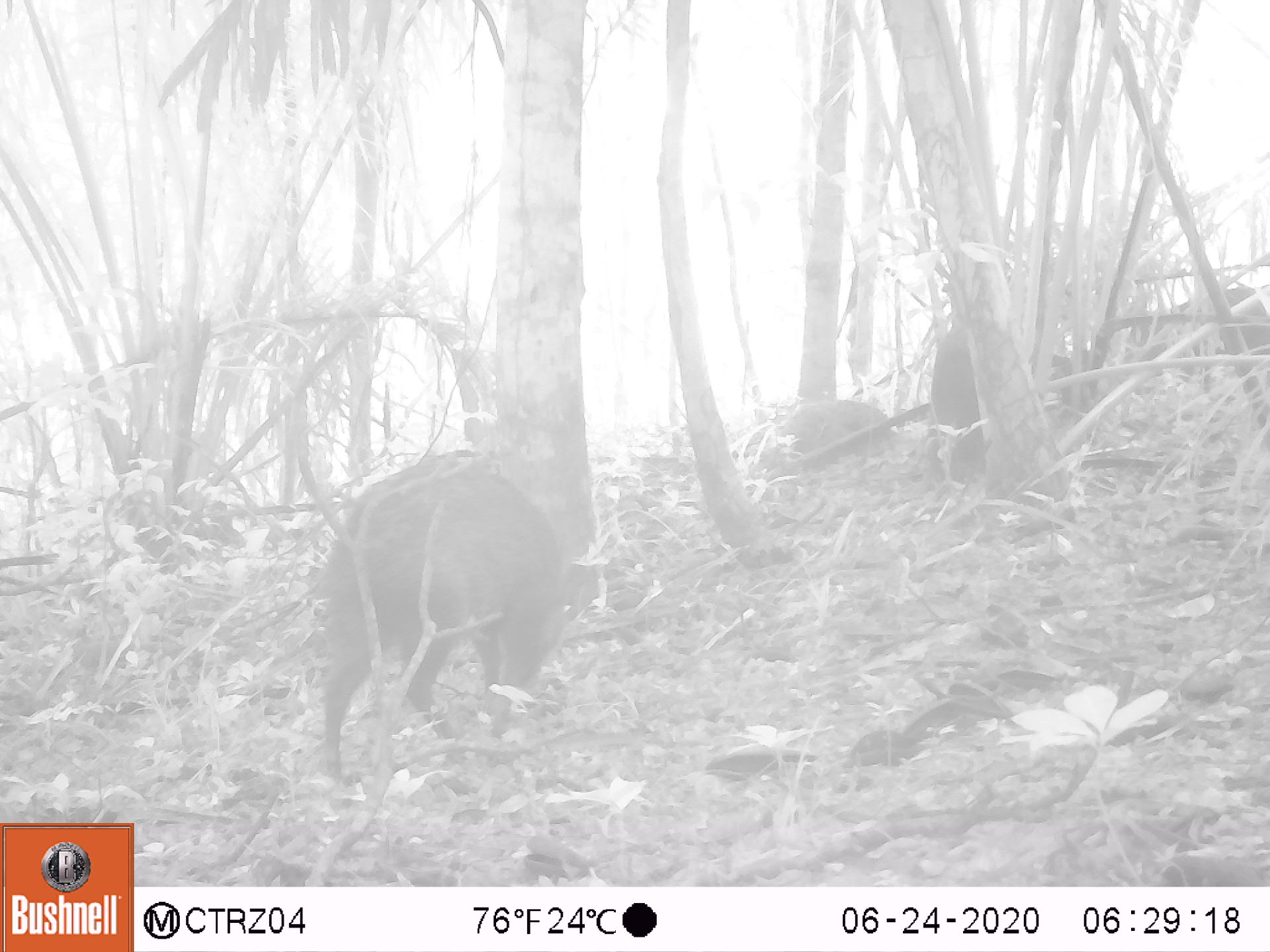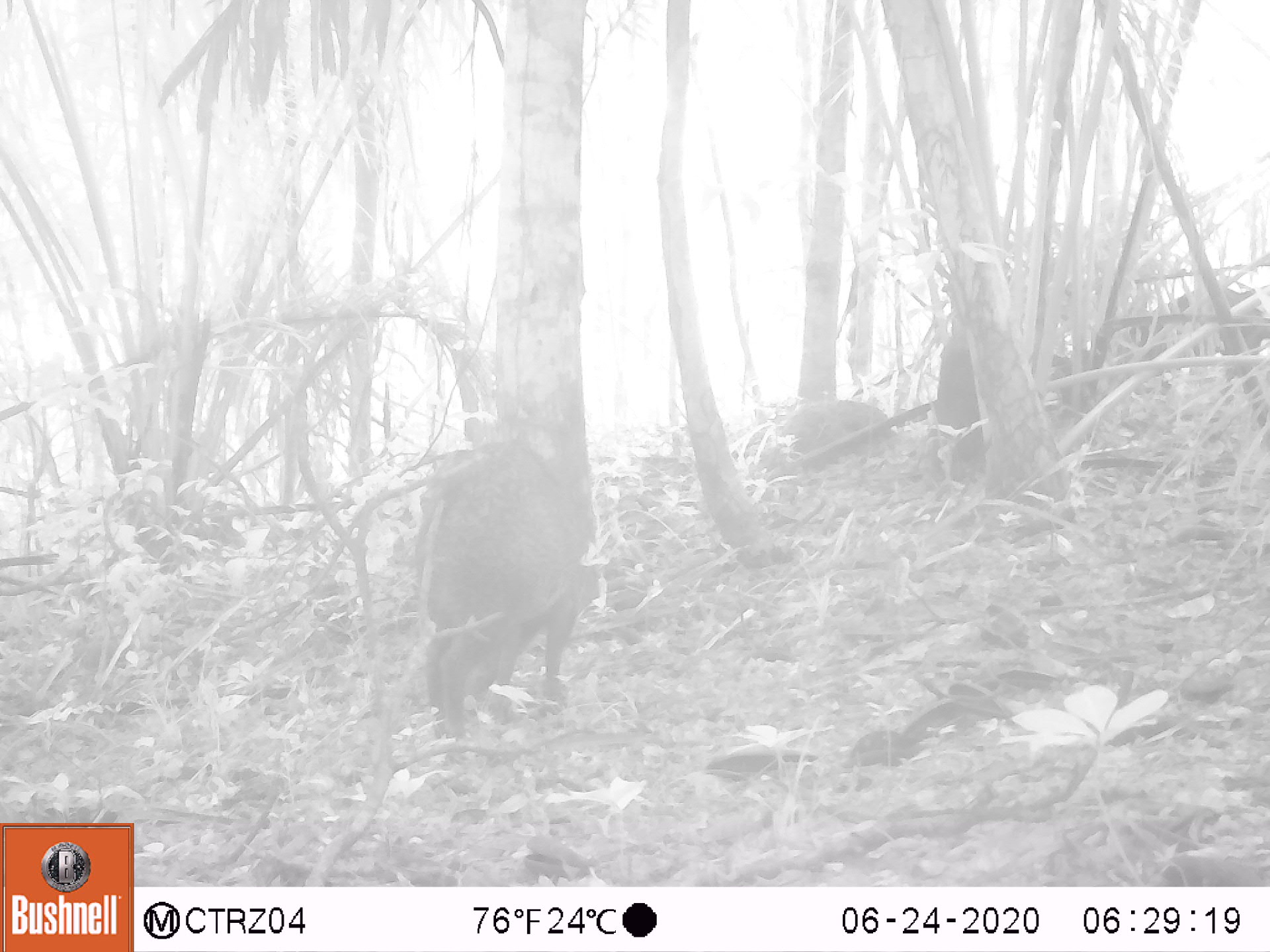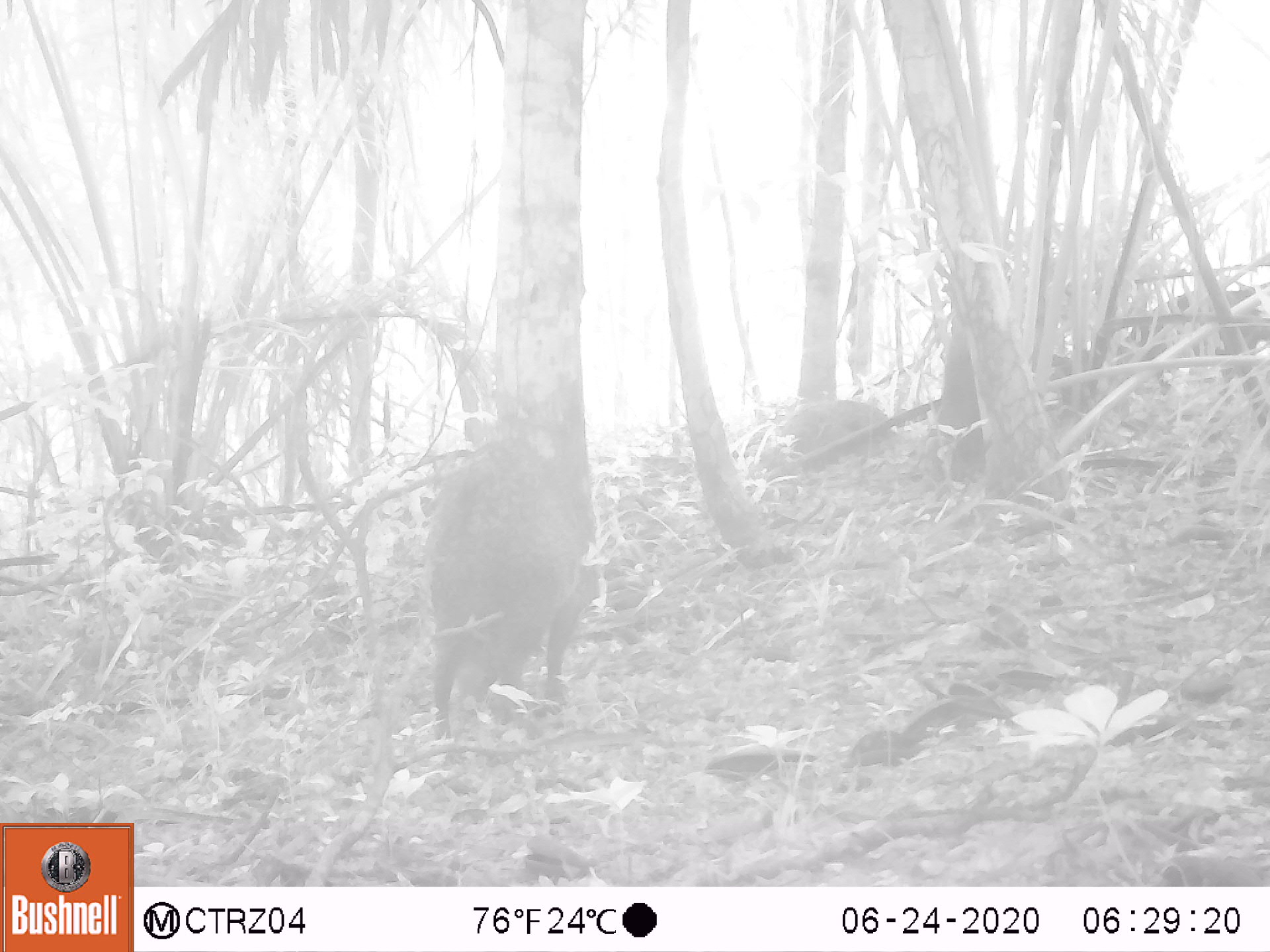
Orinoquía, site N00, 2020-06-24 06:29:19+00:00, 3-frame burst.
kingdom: Animalia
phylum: Chordata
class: Mammalia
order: Artiodactyla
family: Tayassuidae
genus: Pecari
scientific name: Pecari tajacu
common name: collared peccary